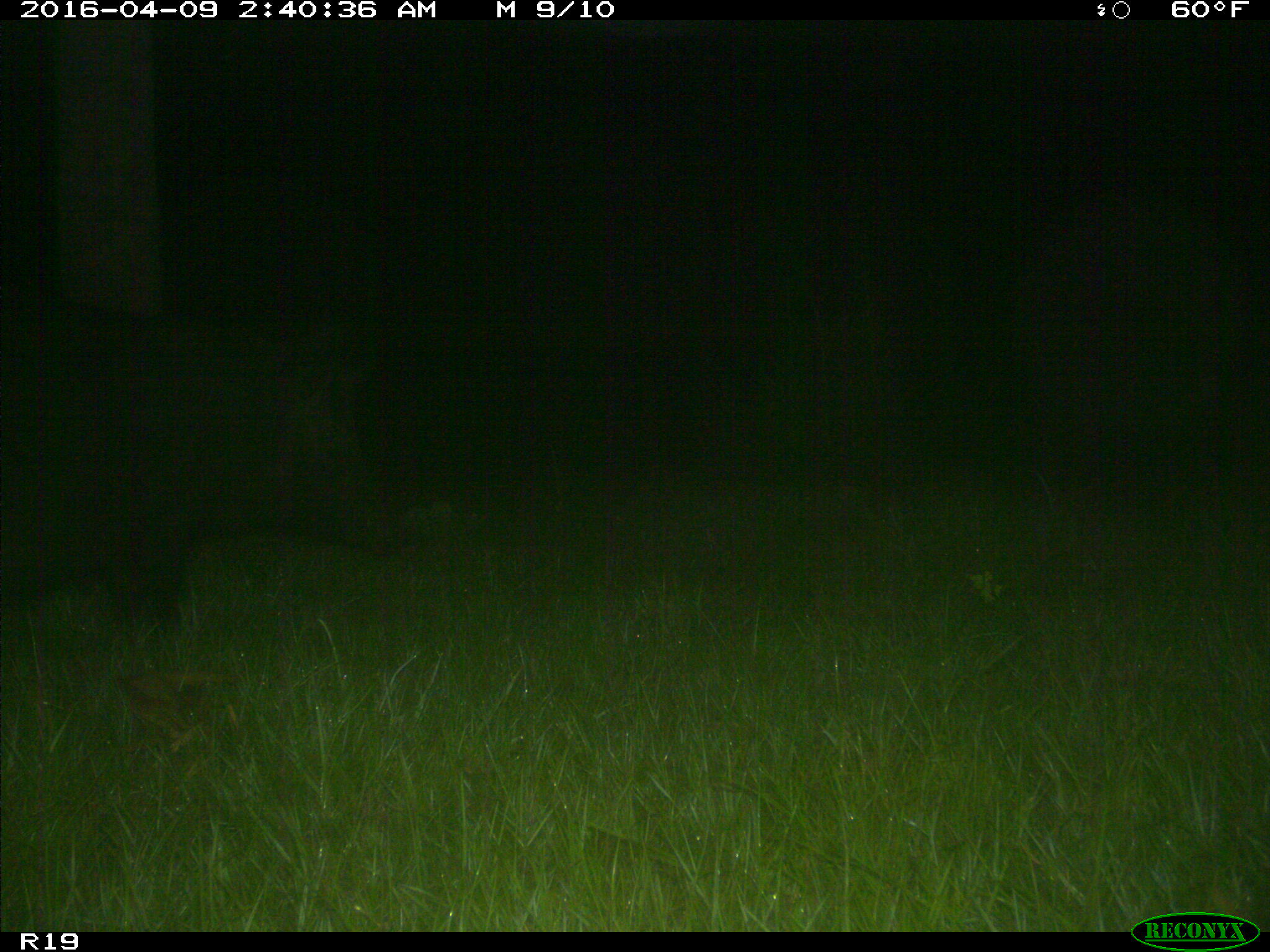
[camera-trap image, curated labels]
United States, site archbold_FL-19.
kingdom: Animalia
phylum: Chordata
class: Mammalia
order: Artiodactyla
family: Suidae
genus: Sus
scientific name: Sus scrofa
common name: wild boar